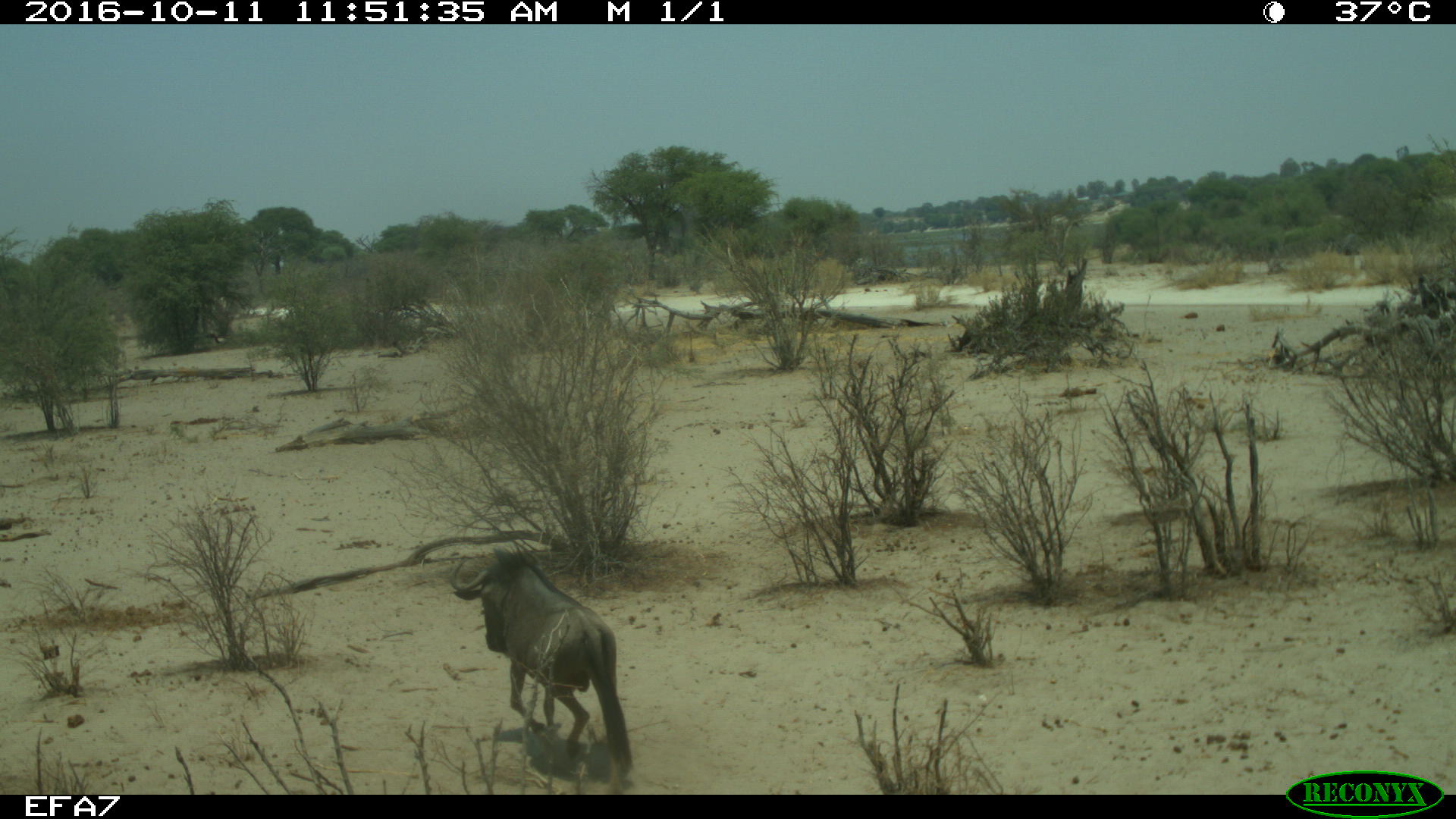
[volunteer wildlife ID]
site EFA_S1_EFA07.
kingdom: Animalia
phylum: Chordata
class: Mammalia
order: Artiodactyla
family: Bovidae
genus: Connochaetes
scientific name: Connochaetes taurinus taurinus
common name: blue wildebeest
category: wildebeestblue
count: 1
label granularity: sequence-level